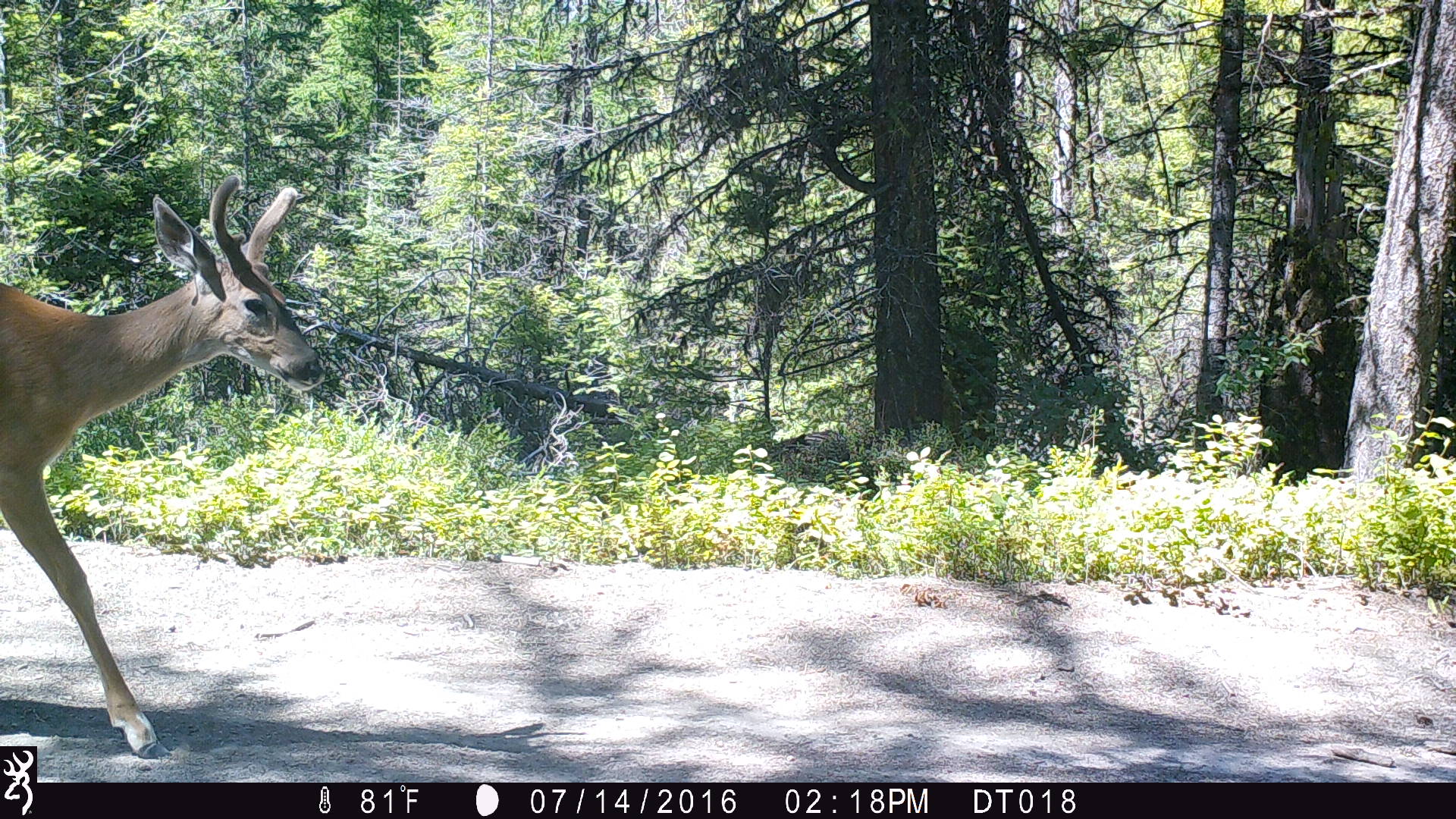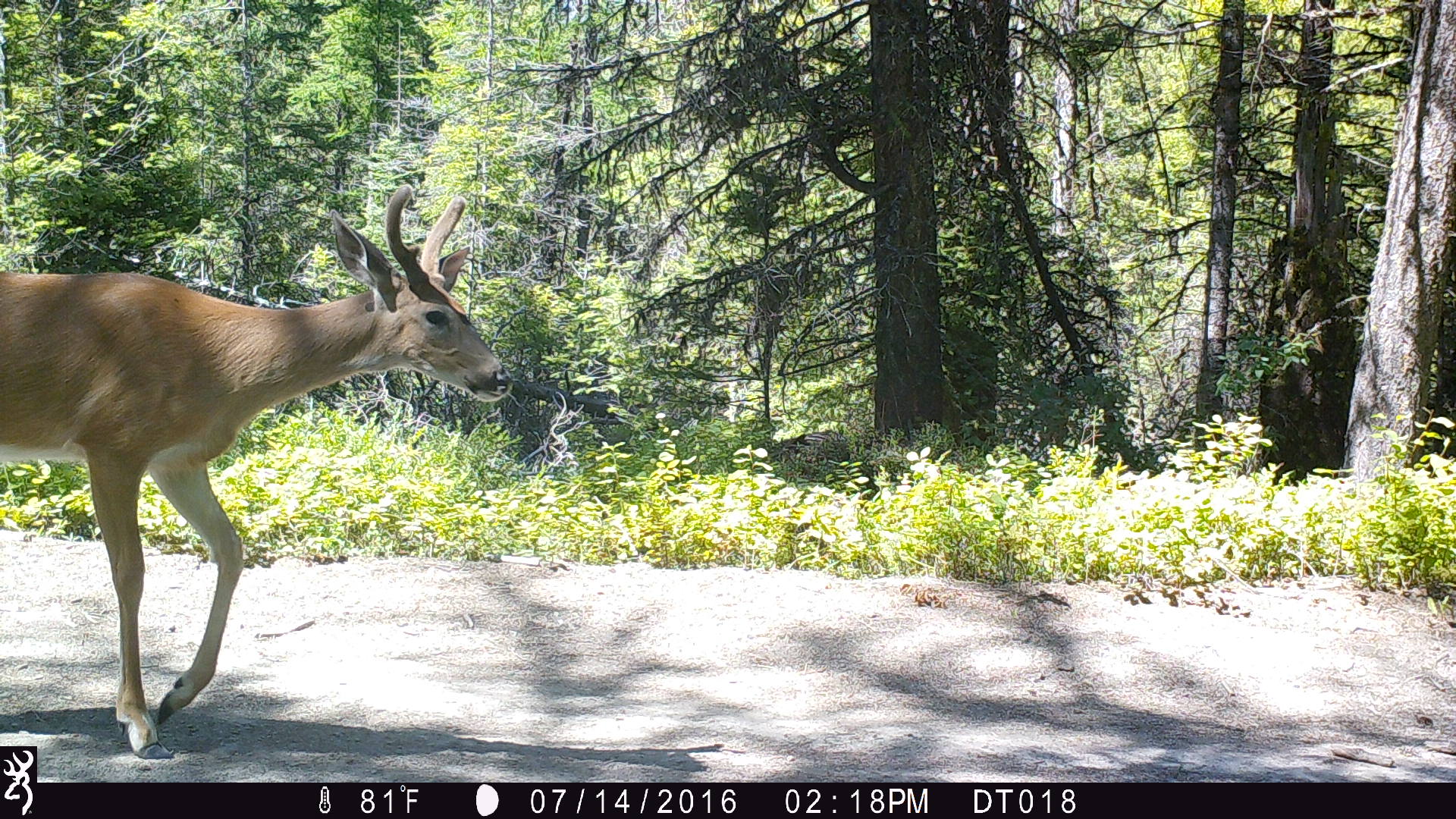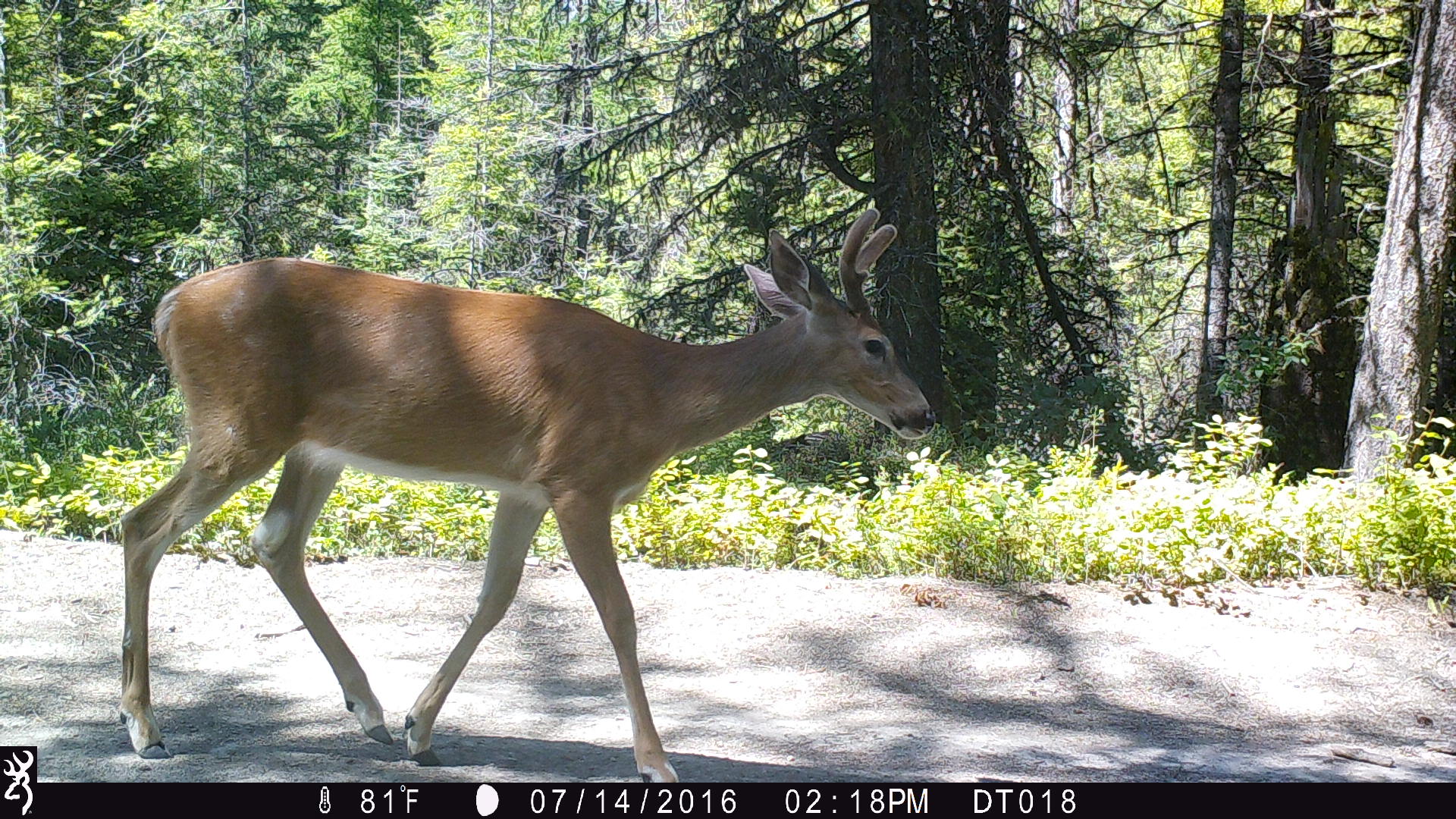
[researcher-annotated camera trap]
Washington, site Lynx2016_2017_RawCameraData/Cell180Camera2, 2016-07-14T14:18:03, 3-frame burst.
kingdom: Animalia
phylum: Chordata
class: Mammalia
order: Artiodactyla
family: Cervidae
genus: Odocoileus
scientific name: Odocoileus virginianus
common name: white-tailed deer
Odocoileus virginianus (white-tailed deer). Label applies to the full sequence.